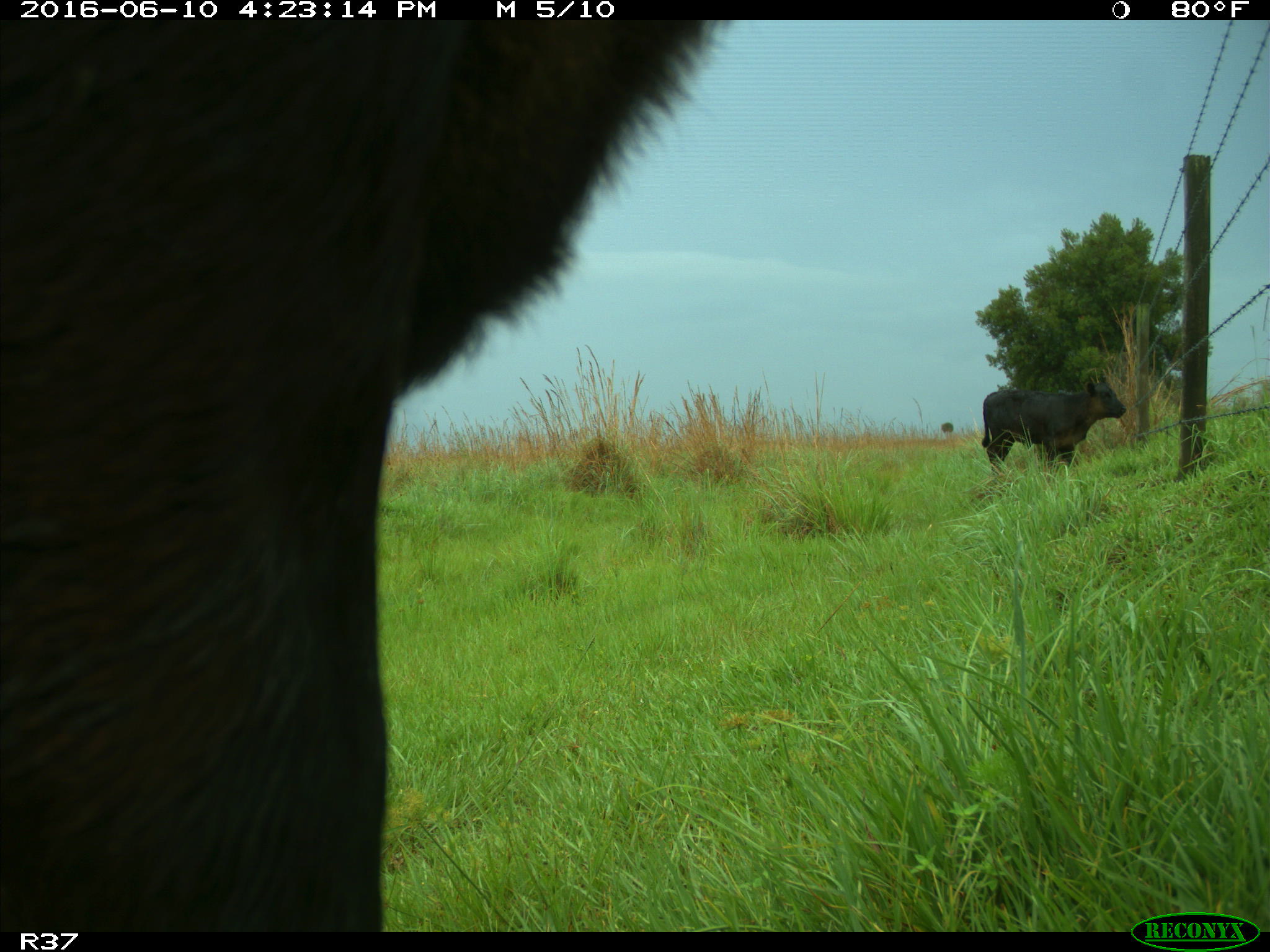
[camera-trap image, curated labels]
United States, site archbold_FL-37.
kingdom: Animalia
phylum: Chordata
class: Mammalia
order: Artiodactyla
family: Bovidae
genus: Bos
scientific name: Bos taurus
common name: domestic cow